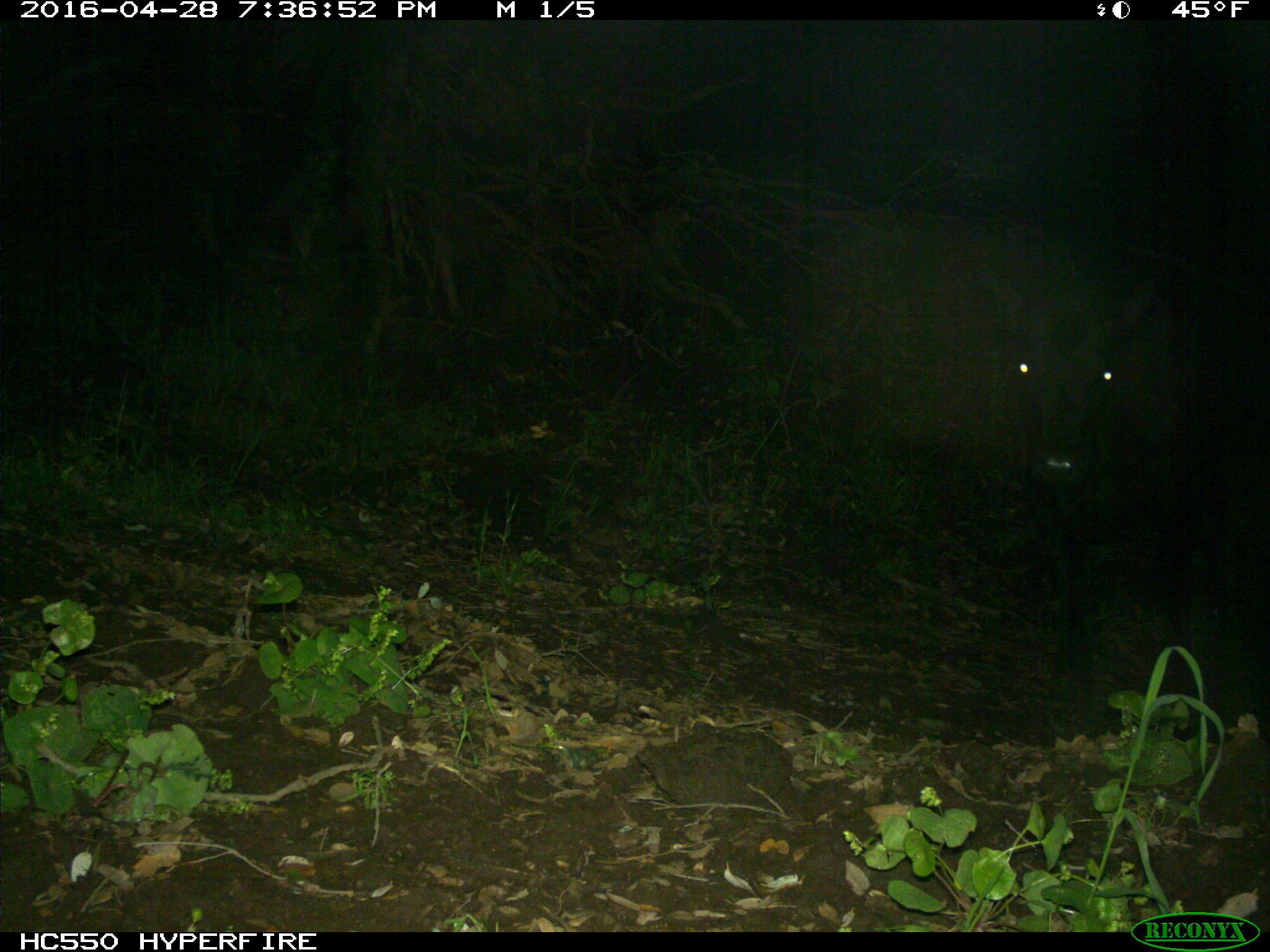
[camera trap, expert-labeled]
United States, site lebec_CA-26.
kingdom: Animalia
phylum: Chordata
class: Mammalia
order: Artiodactyla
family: Bovidae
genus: Bos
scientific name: Bos taurus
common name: domestic cow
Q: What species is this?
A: Bos taurus (domestic cow).